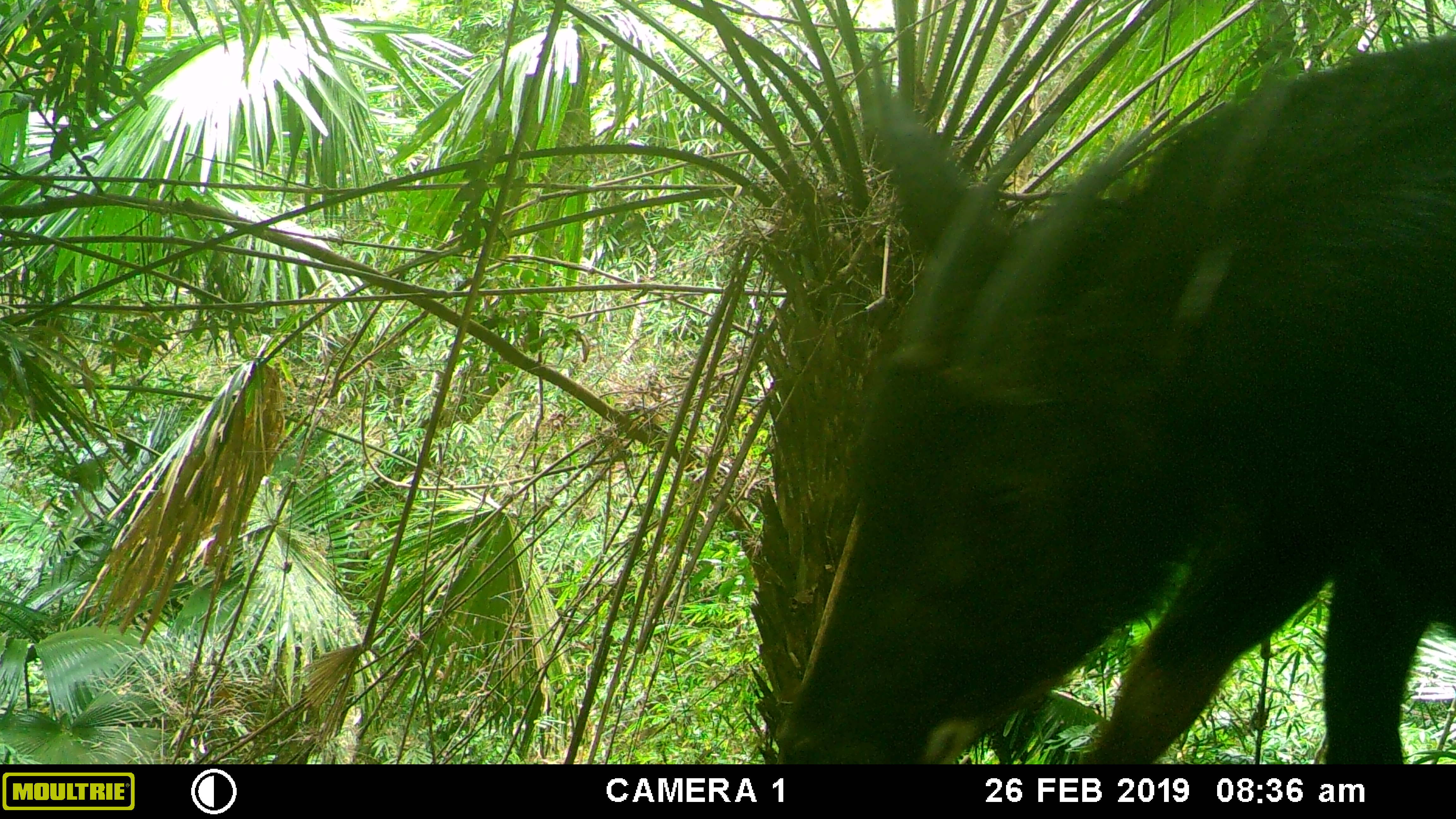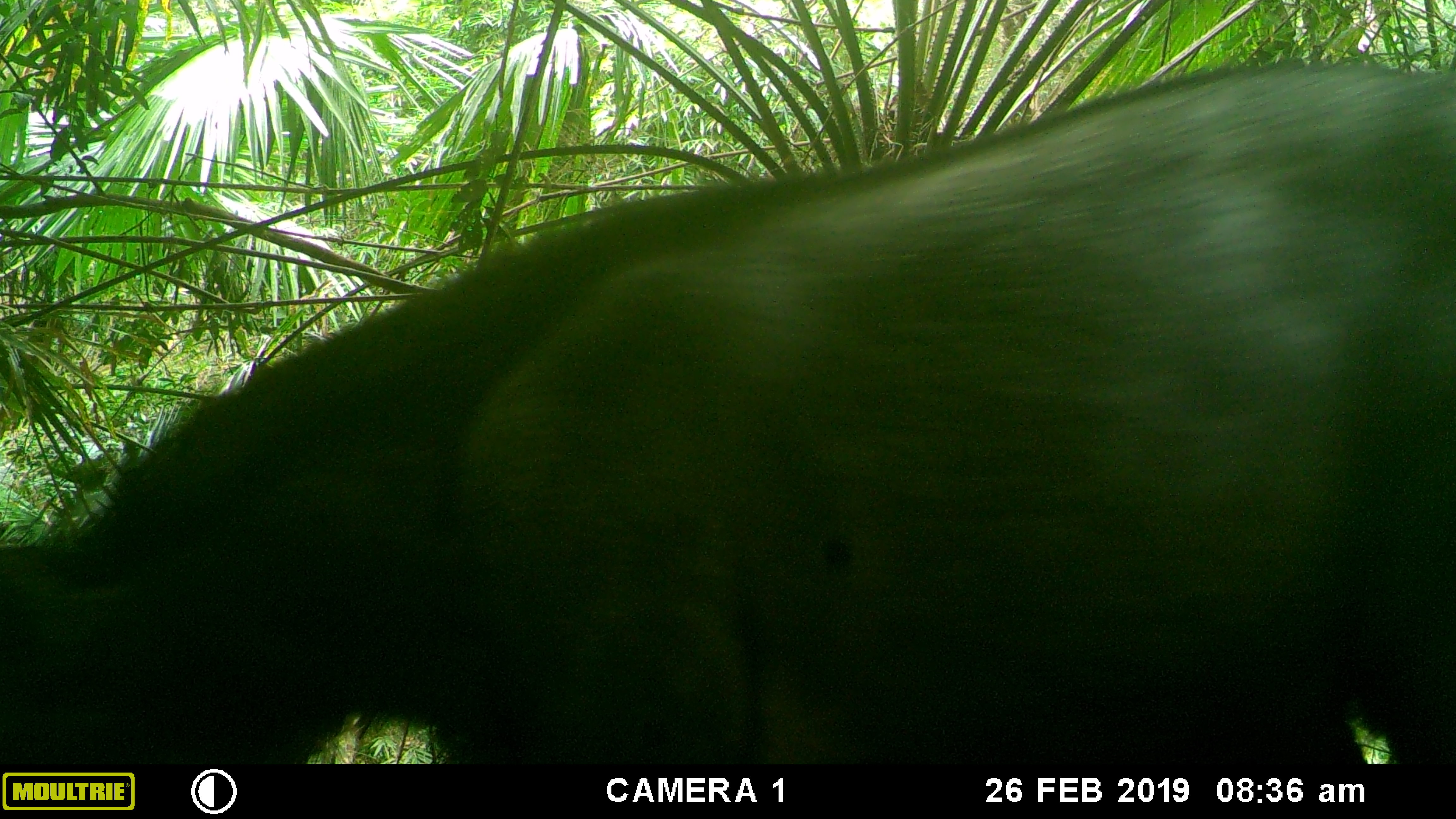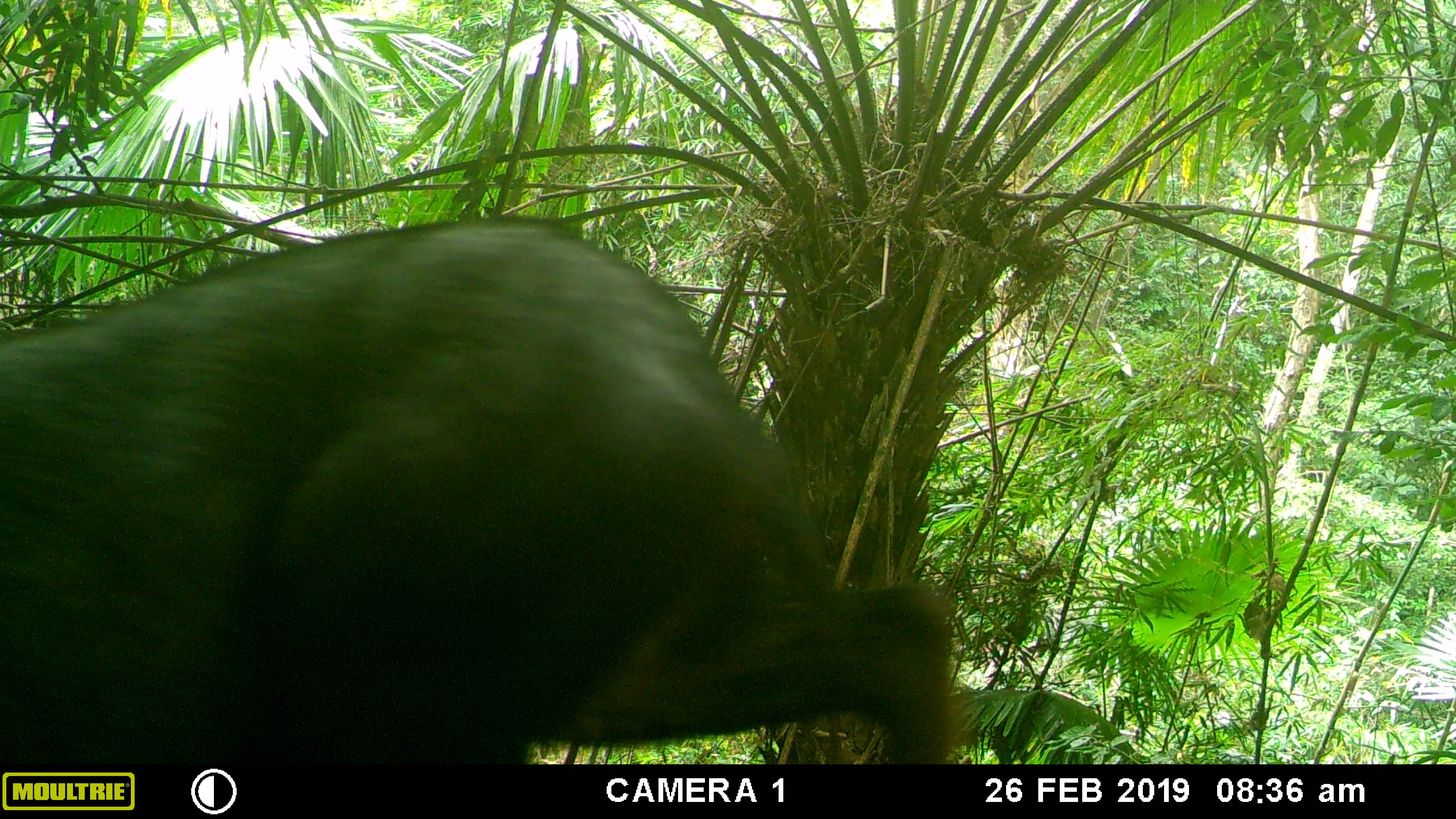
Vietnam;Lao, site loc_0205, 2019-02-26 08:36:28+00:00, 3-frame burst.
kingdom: Animalia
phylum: Chordata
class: Mammalia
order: Artiodactyla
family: Bovidae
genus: Capricornis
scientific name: Capricornis sumatraensis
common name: chinese serow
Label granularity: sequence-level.